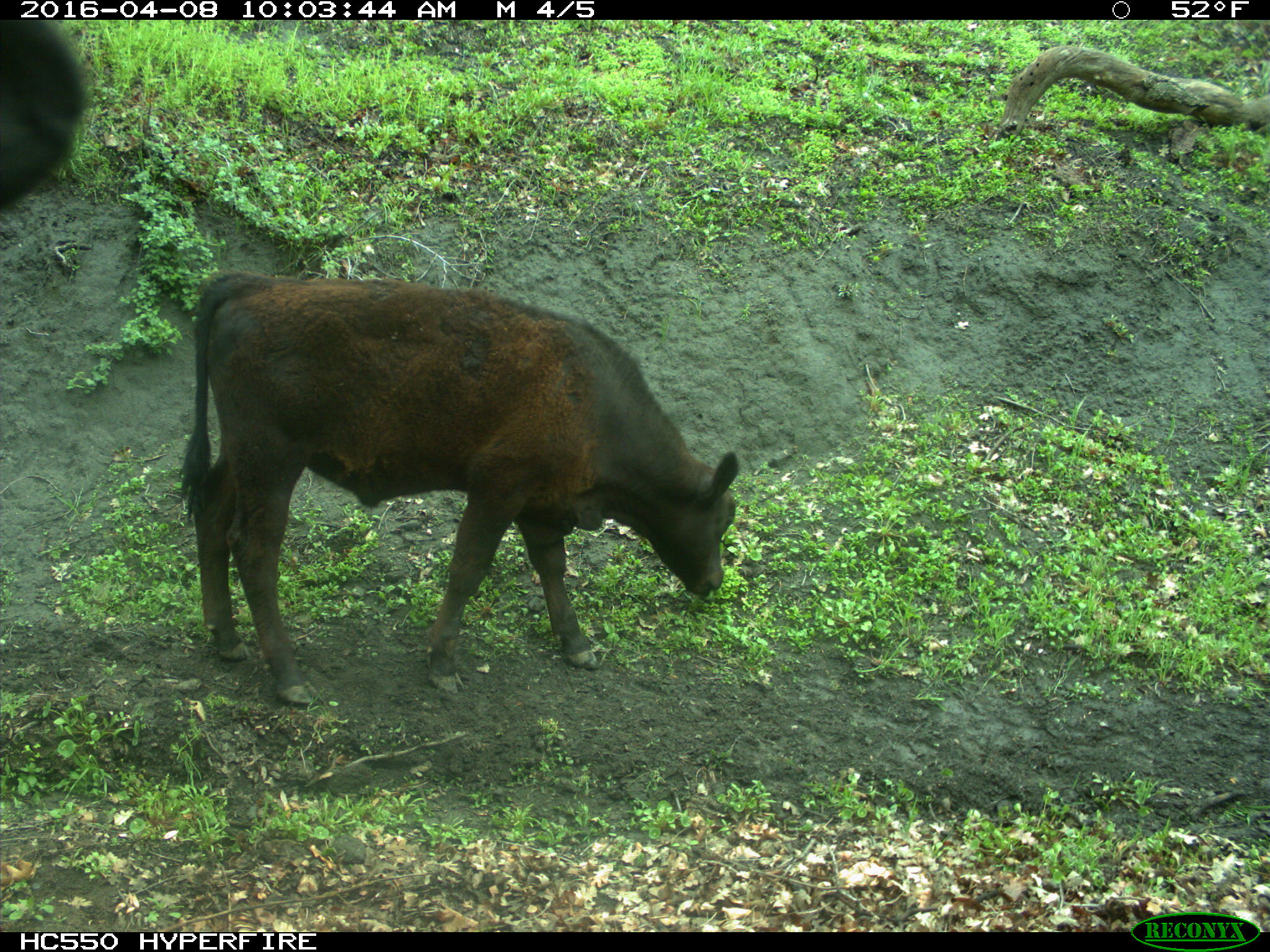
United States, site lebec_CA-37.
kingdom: Animalia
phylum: Chordata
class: Mammalia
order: Artiodactyla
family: Bovidae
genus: Bos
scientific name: Bos taurus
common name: domestic cow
Bos taurus (domestic cow).